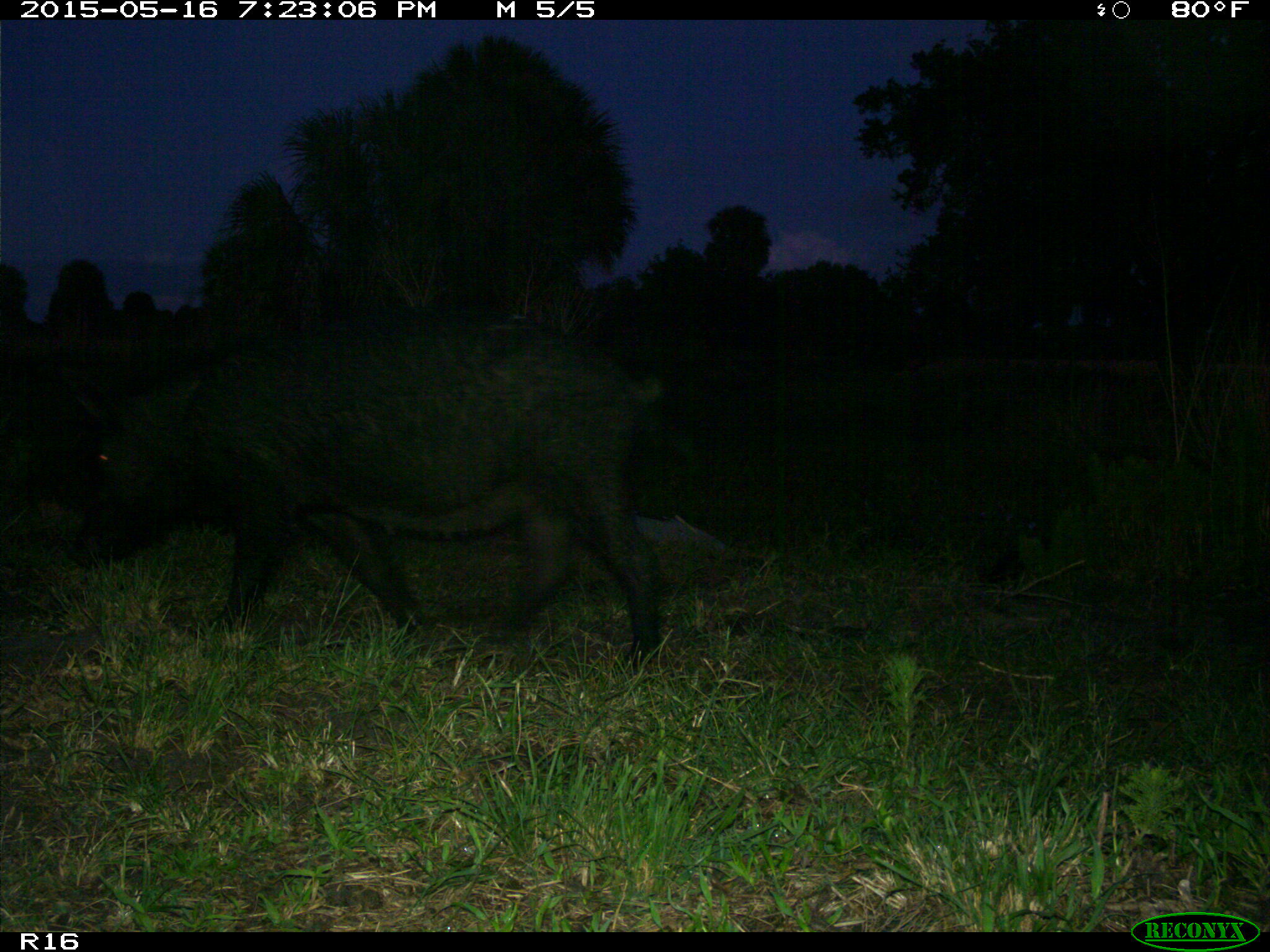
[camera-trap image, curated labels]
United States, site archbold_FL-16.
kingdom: Animalia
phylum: Chordata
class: Mammalia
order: Artiodactyla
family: Suidae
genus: Sus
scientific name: Sus scrofa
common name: wild boar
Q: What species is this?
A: Sus scrofa (wild boar).